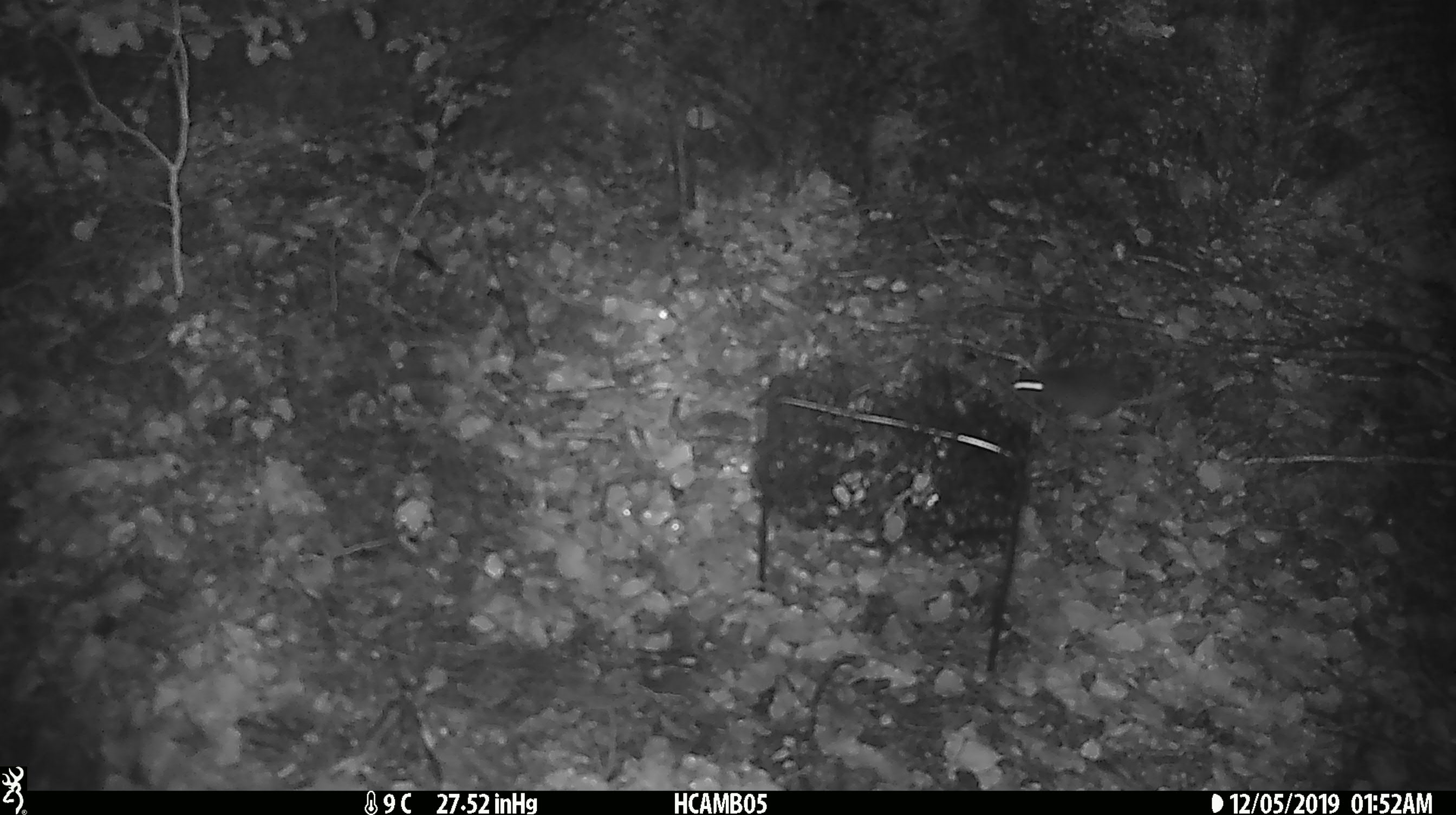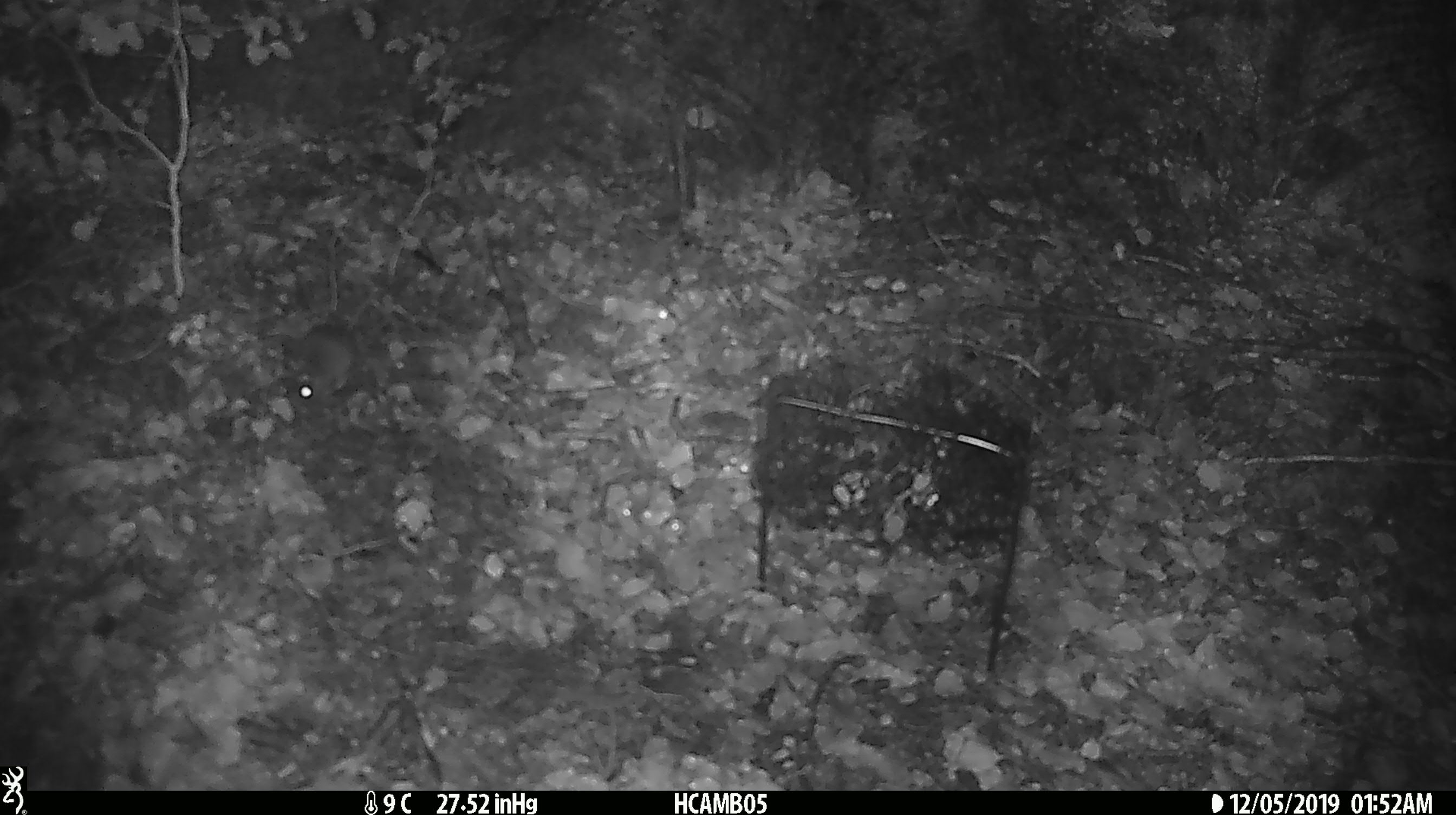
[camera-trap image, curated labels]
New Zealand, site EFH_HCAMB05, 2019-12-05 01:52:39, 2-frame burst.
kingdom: Animalia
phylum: Chordata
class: Mammalia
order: Rodentia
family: Muridae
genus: Mus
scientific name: Mus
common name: mouse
Mouse (Mus).